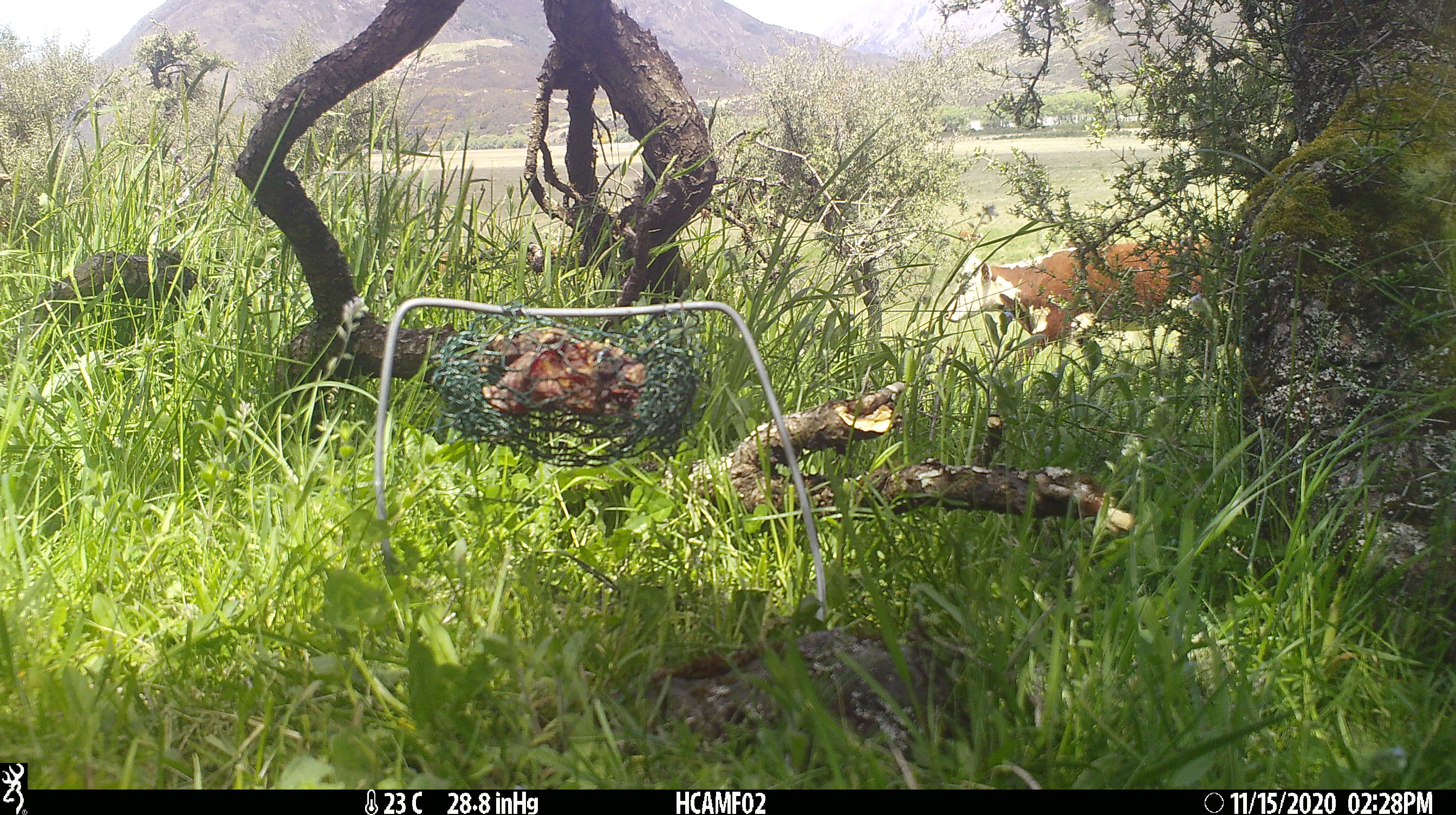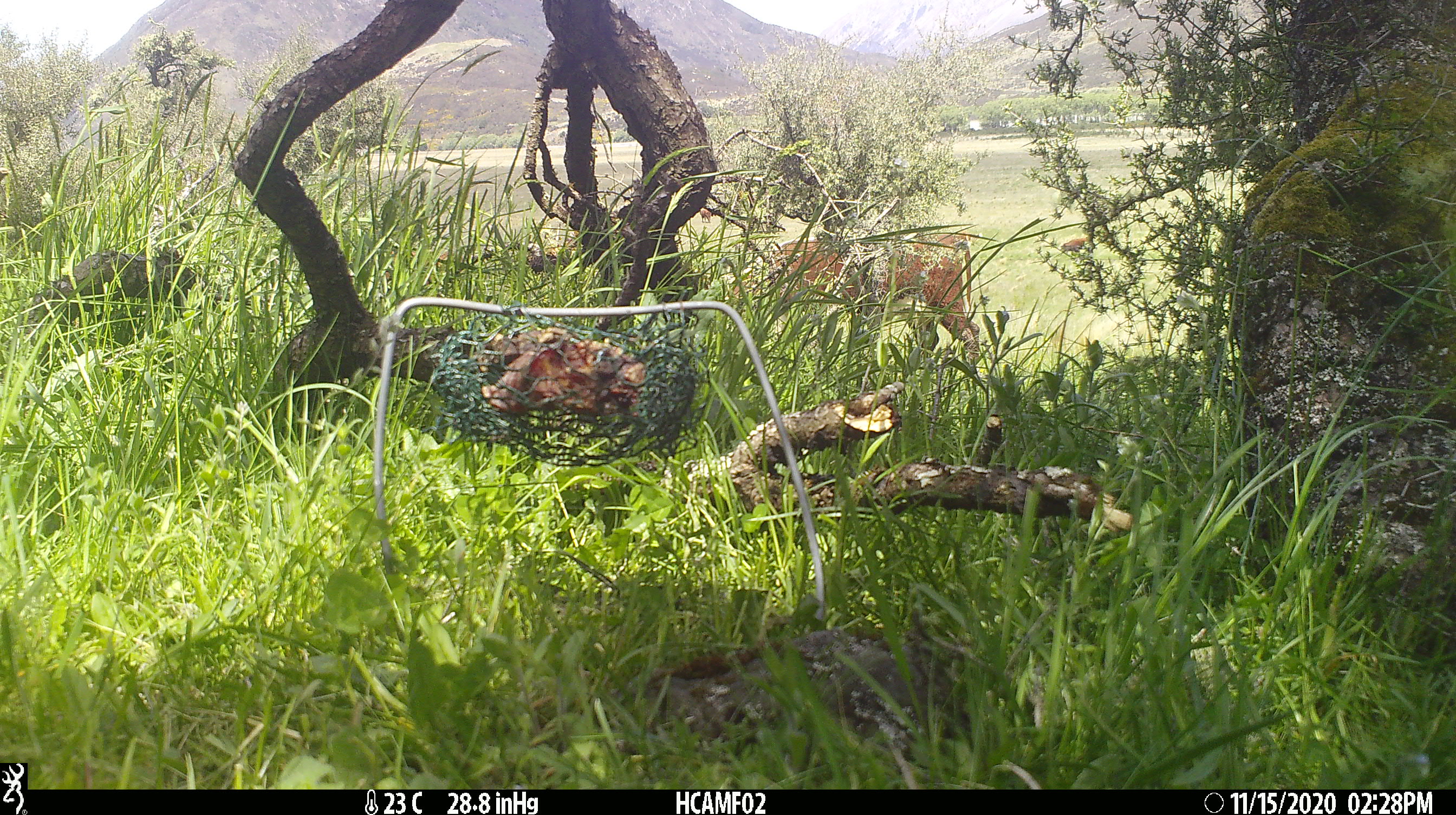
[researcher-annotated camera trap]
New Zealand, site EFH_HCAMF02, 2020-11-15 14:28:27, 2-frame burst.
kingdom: Animalia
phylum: Chordata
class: Mammalia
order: Artiodactyla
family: Bovidae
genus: Bos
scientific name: Bos taurus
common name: domestic cow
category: cow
Cow (domestic cow) (Bos taurus).